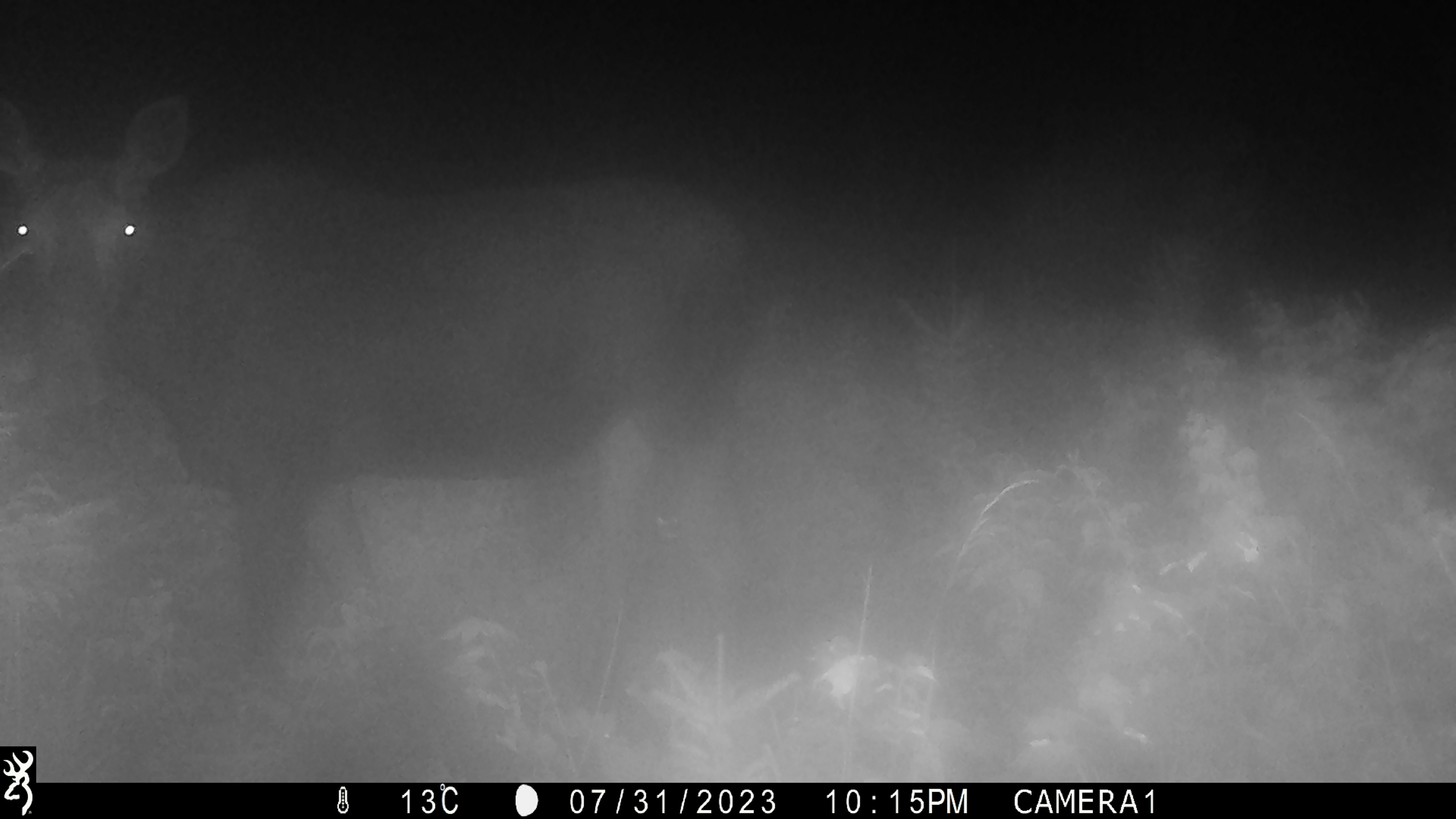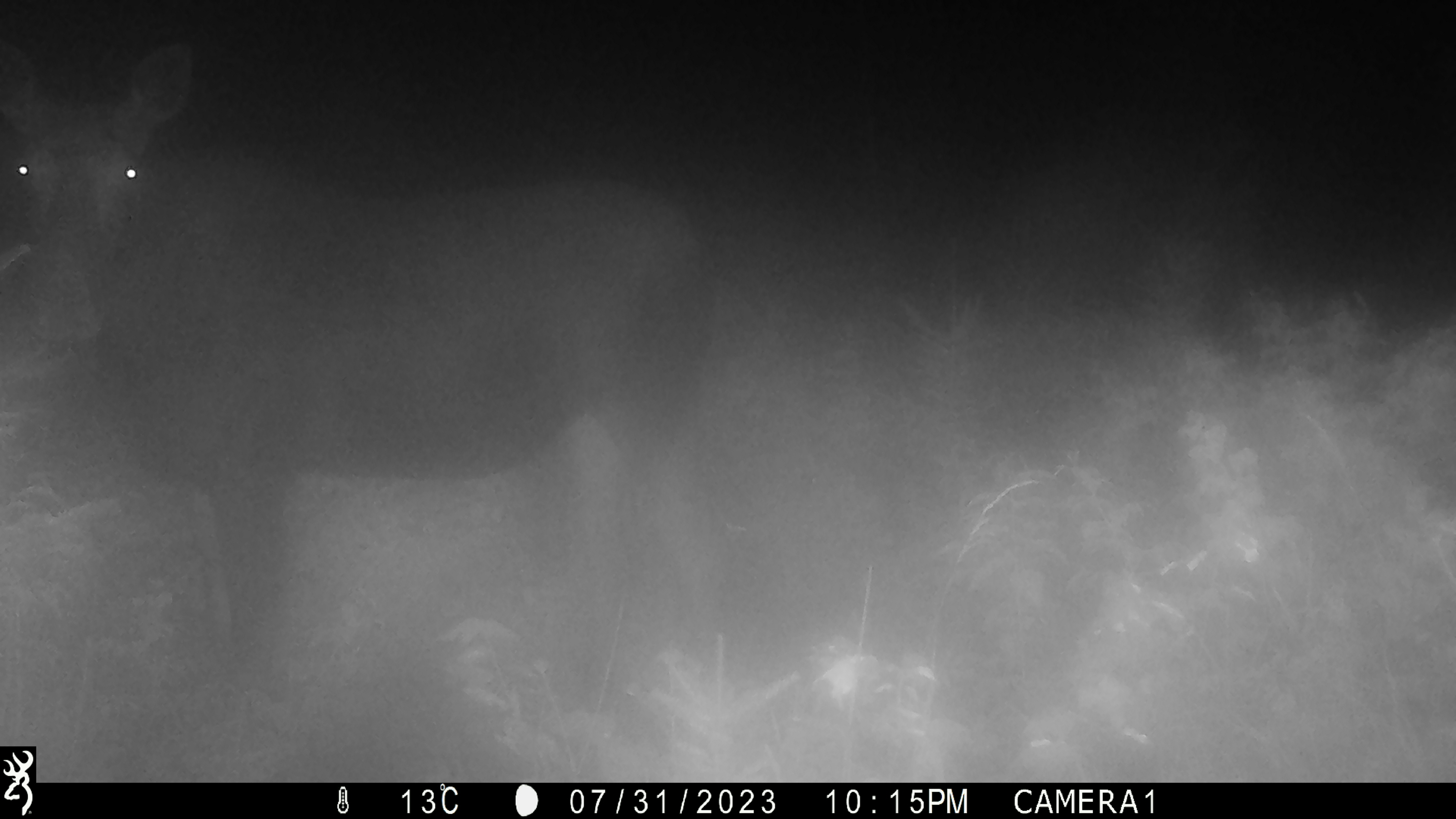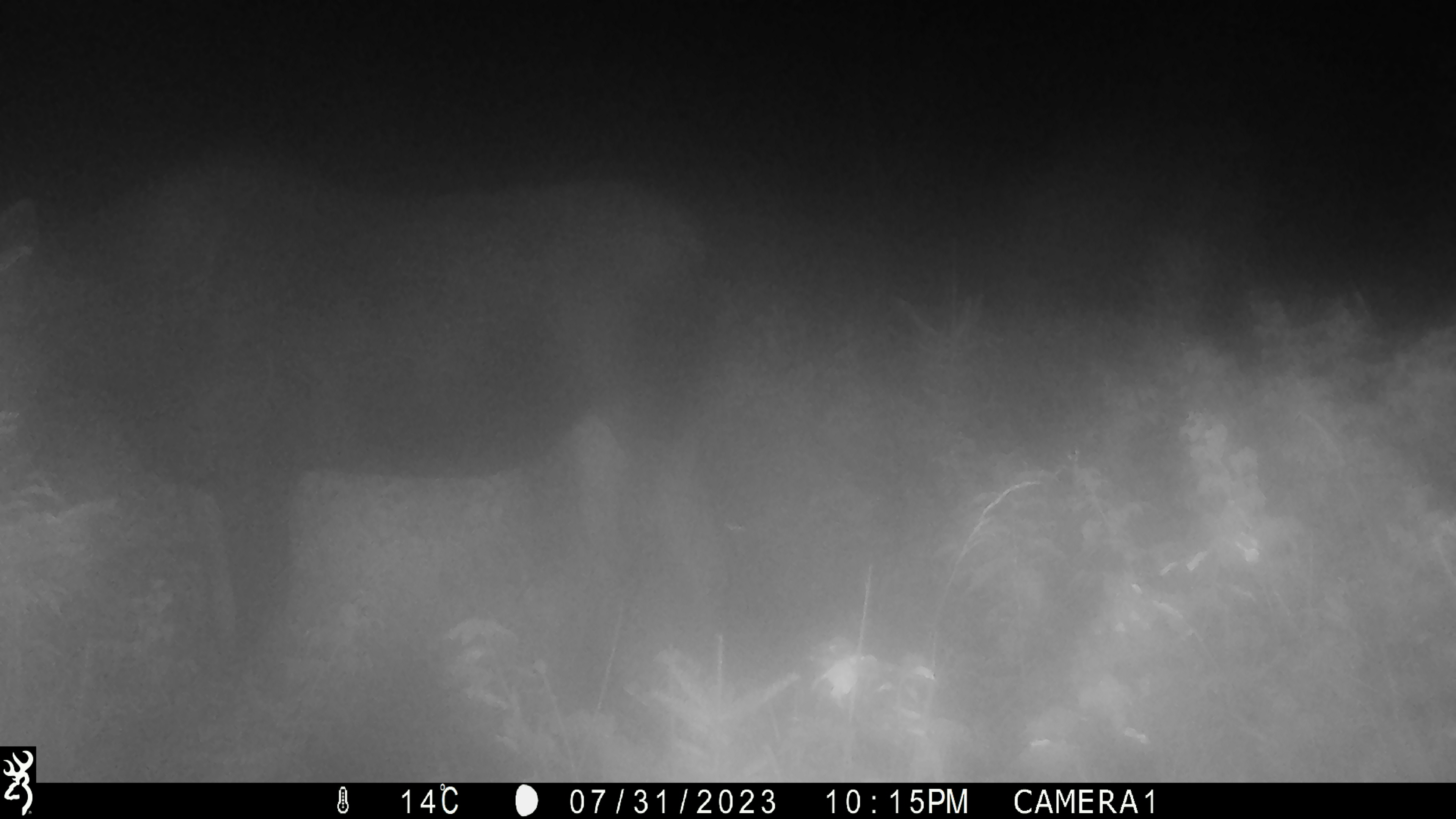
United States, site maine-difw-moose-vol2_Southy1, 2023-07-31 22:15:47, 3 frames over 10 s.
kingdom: Animalia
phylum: Chordata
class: Mammalia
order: Artiodactyla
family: Cervidae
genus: Alces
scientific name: Alces alces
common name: moose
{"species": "moose (Alces alces)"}